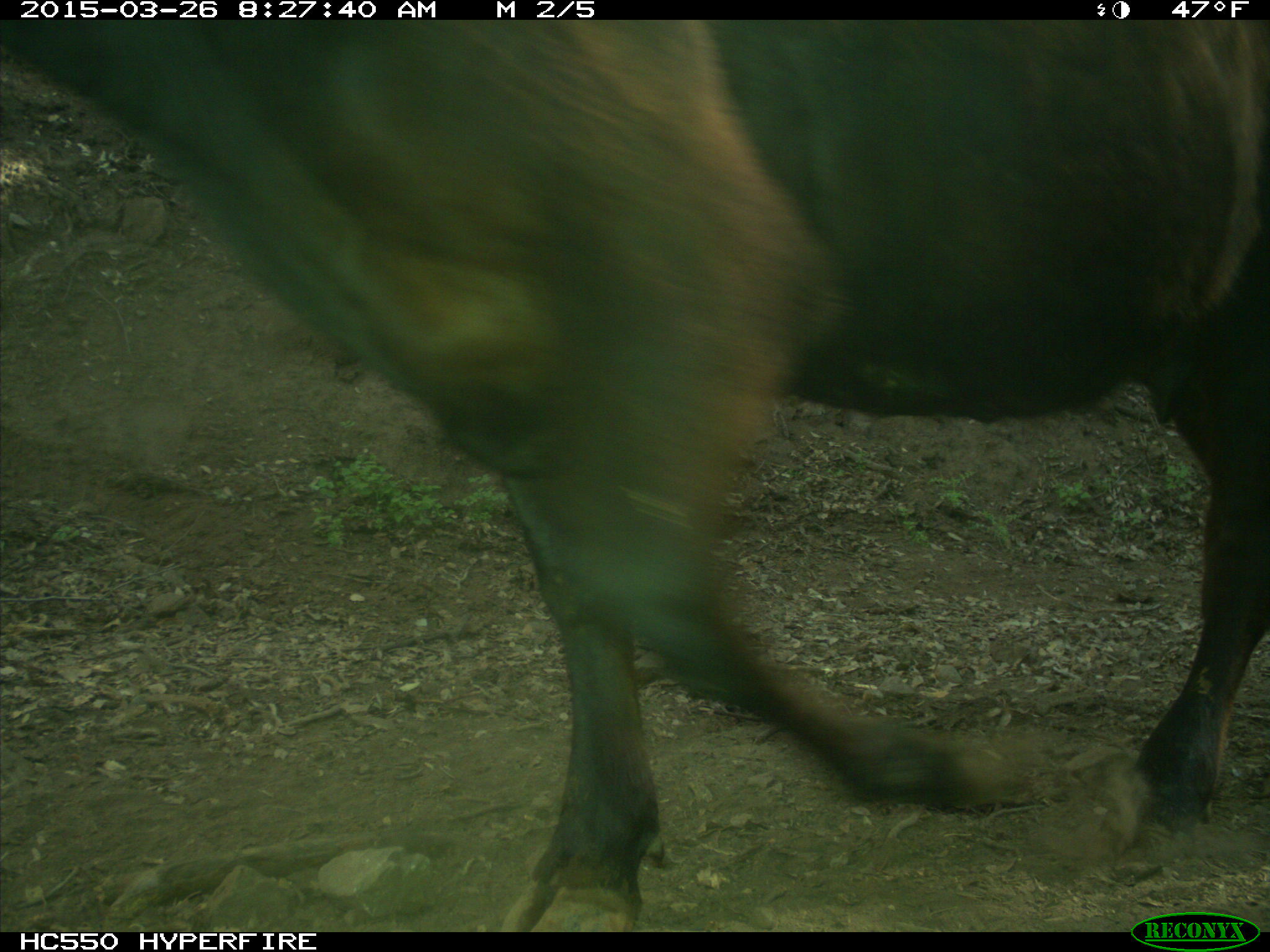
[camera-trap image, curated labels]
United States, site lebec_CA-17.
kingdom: Animalia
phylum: Chordata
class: Mammalia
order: Artiodactyla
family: Bovidae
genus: Bos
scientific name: Bos taurus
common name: domestic cow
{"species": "Bos taurus (domestic cow)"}